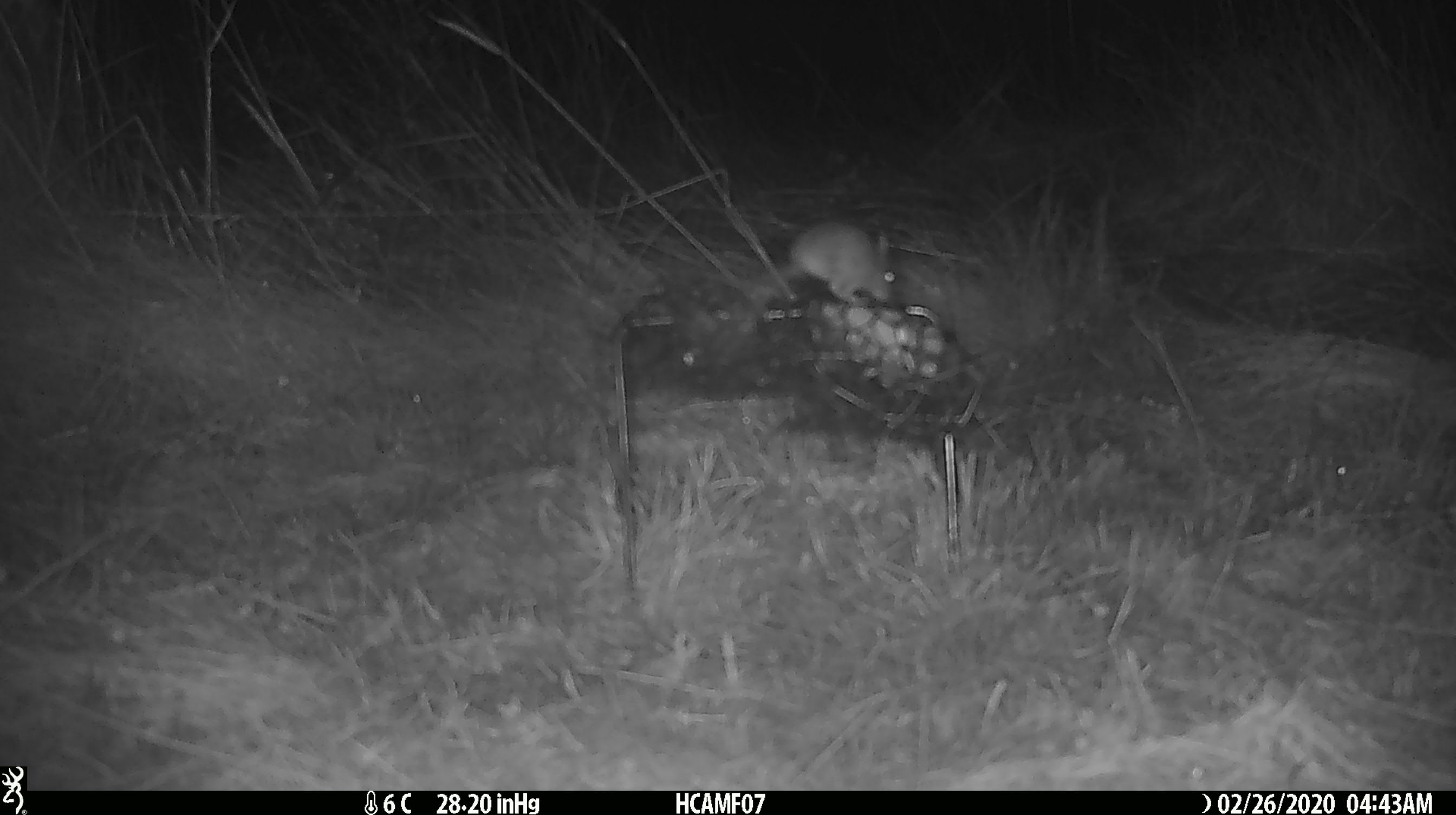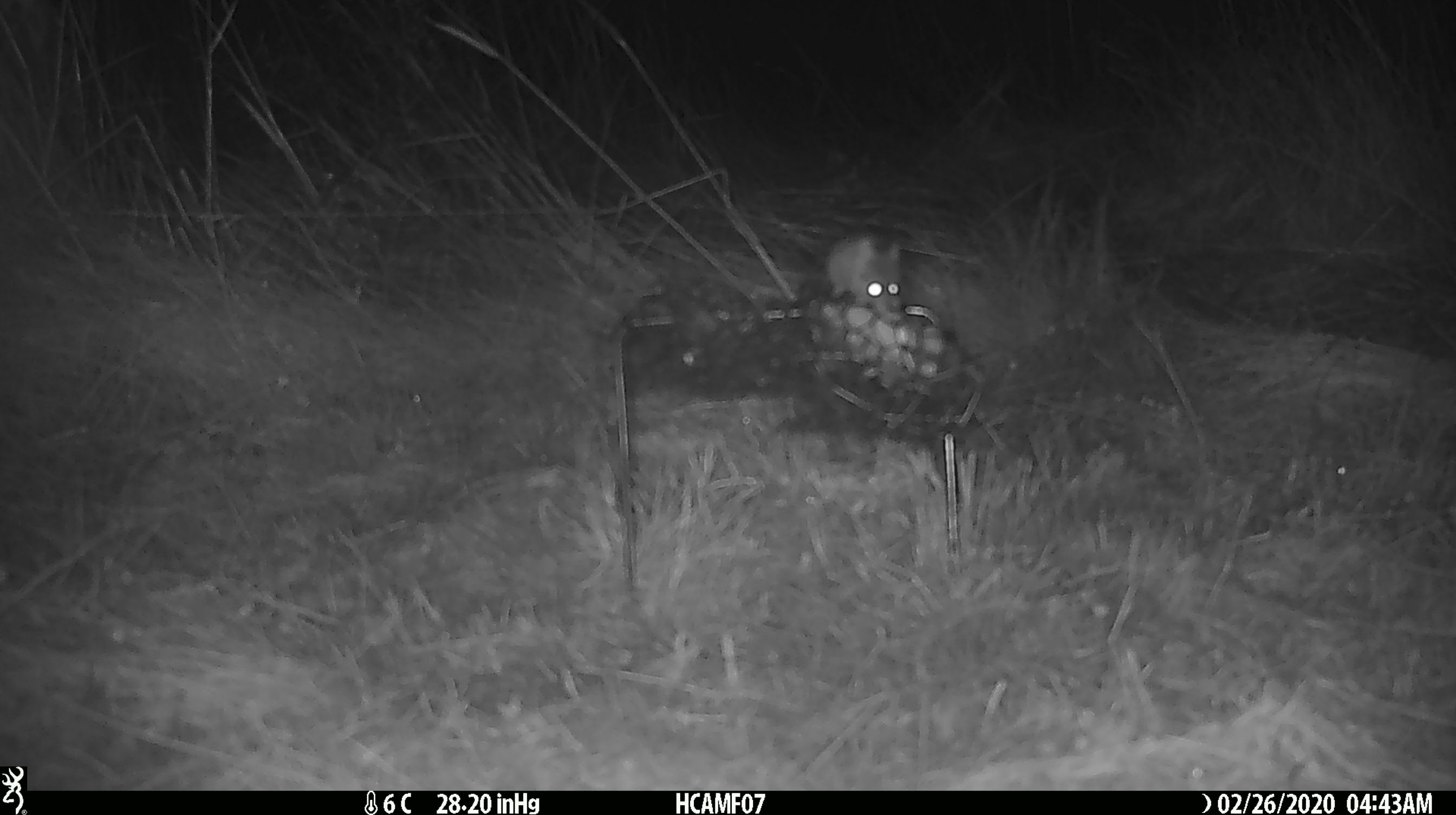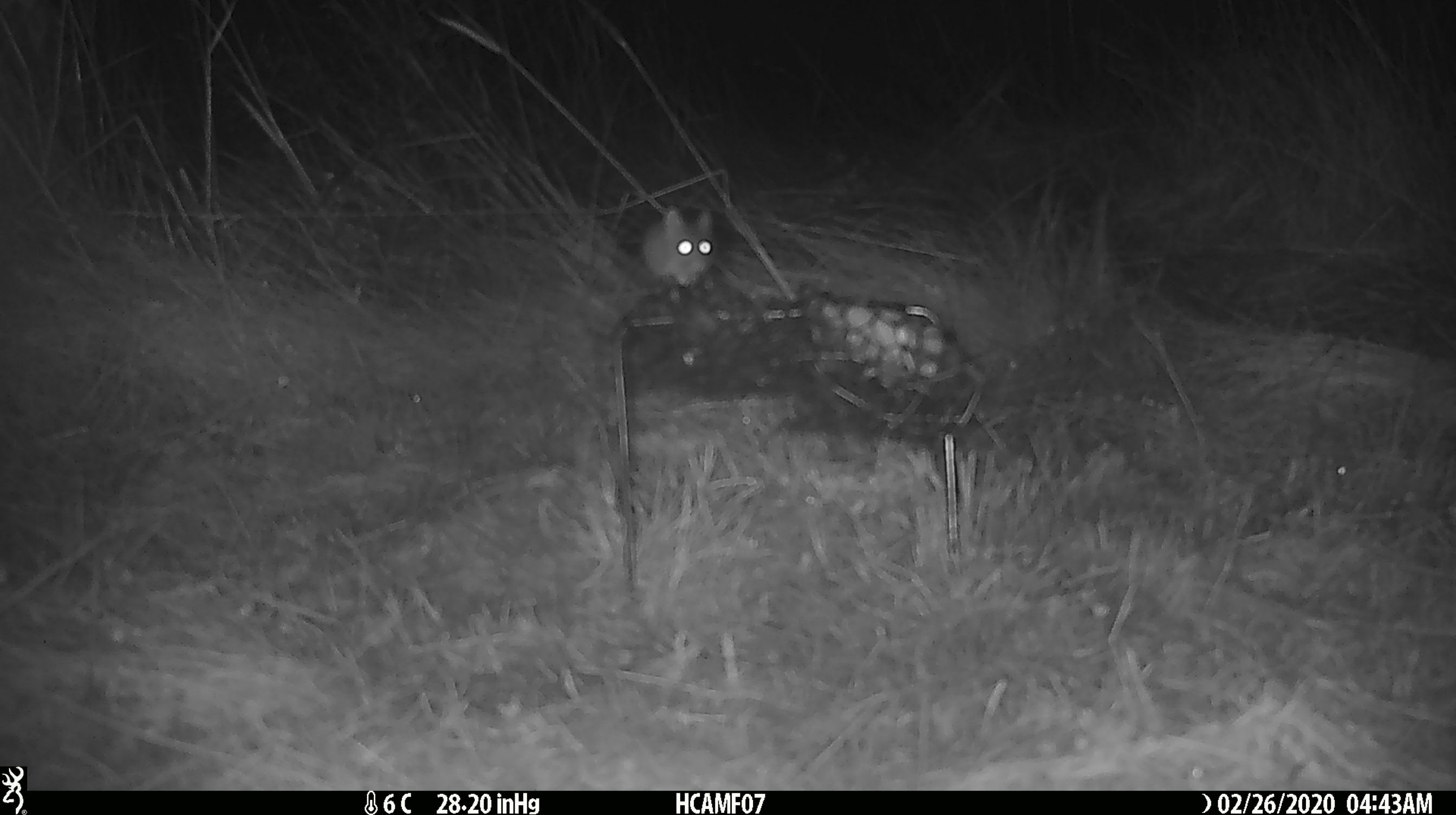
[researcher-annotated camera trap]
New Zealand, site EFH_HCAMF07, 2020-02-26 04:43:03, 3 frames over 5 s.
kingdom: Animalia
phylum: Chordata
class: Mammalia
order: Rodentia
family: Muridae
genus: Mus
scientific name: Mus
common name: mouse